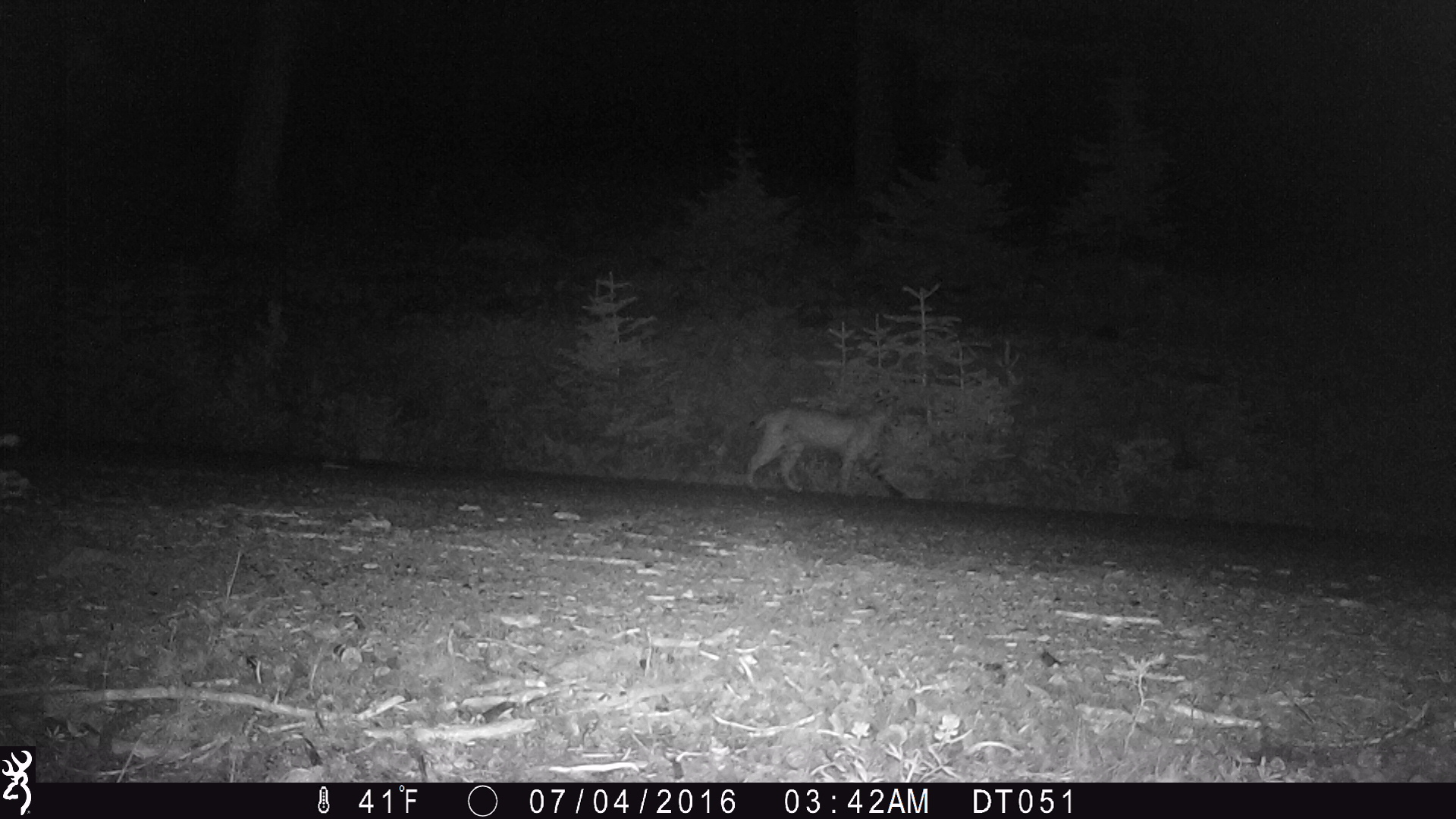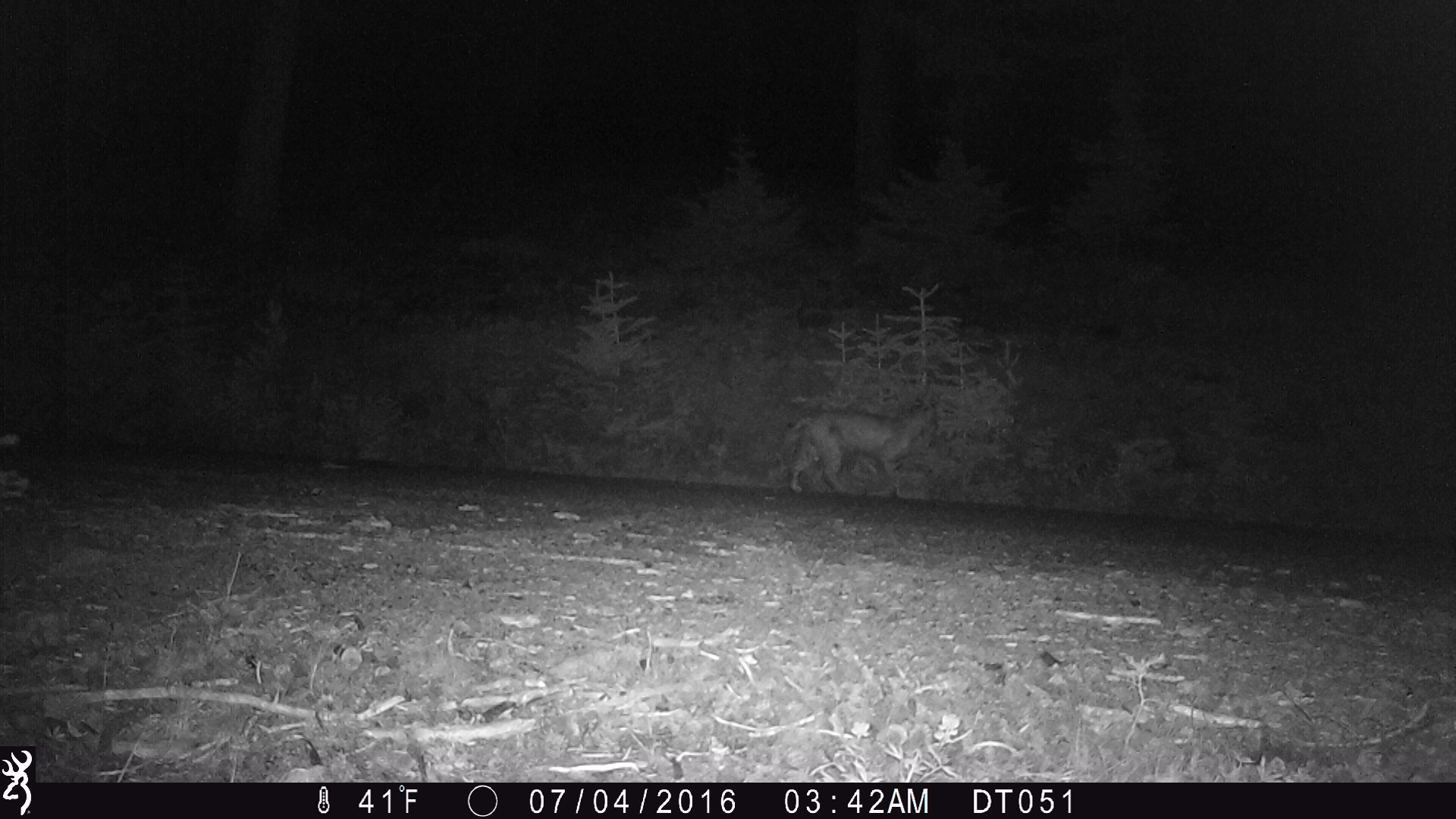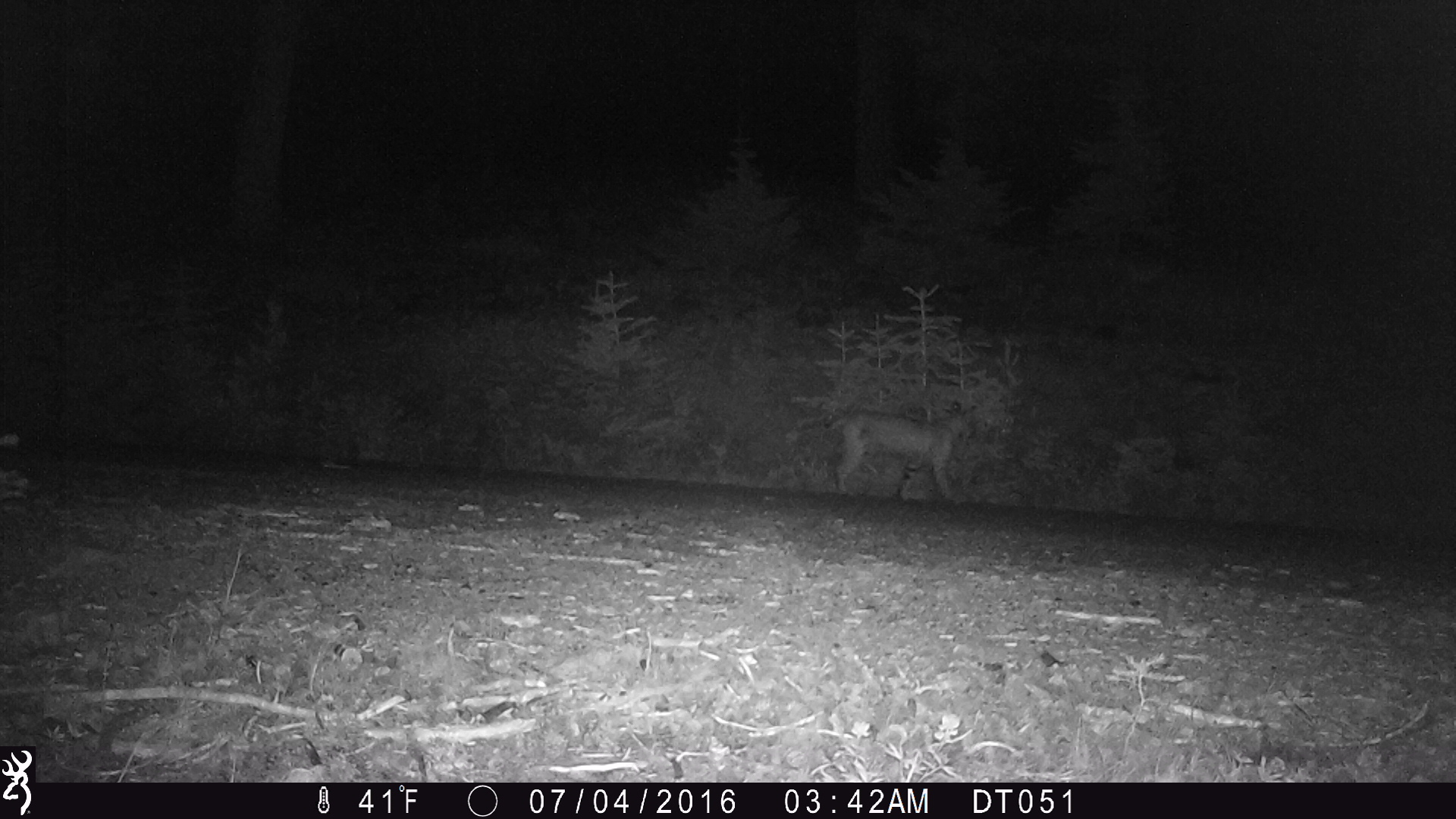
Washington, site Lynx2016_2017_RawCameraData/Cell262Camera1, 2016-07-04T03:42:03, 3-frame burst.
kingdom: Animalia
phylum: Chordata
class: Mammalia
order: Carnivora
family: Felidae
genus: Lynx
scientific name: Lynx rufus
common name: bobcat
Lynx rufus (bobcat). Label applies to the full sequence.